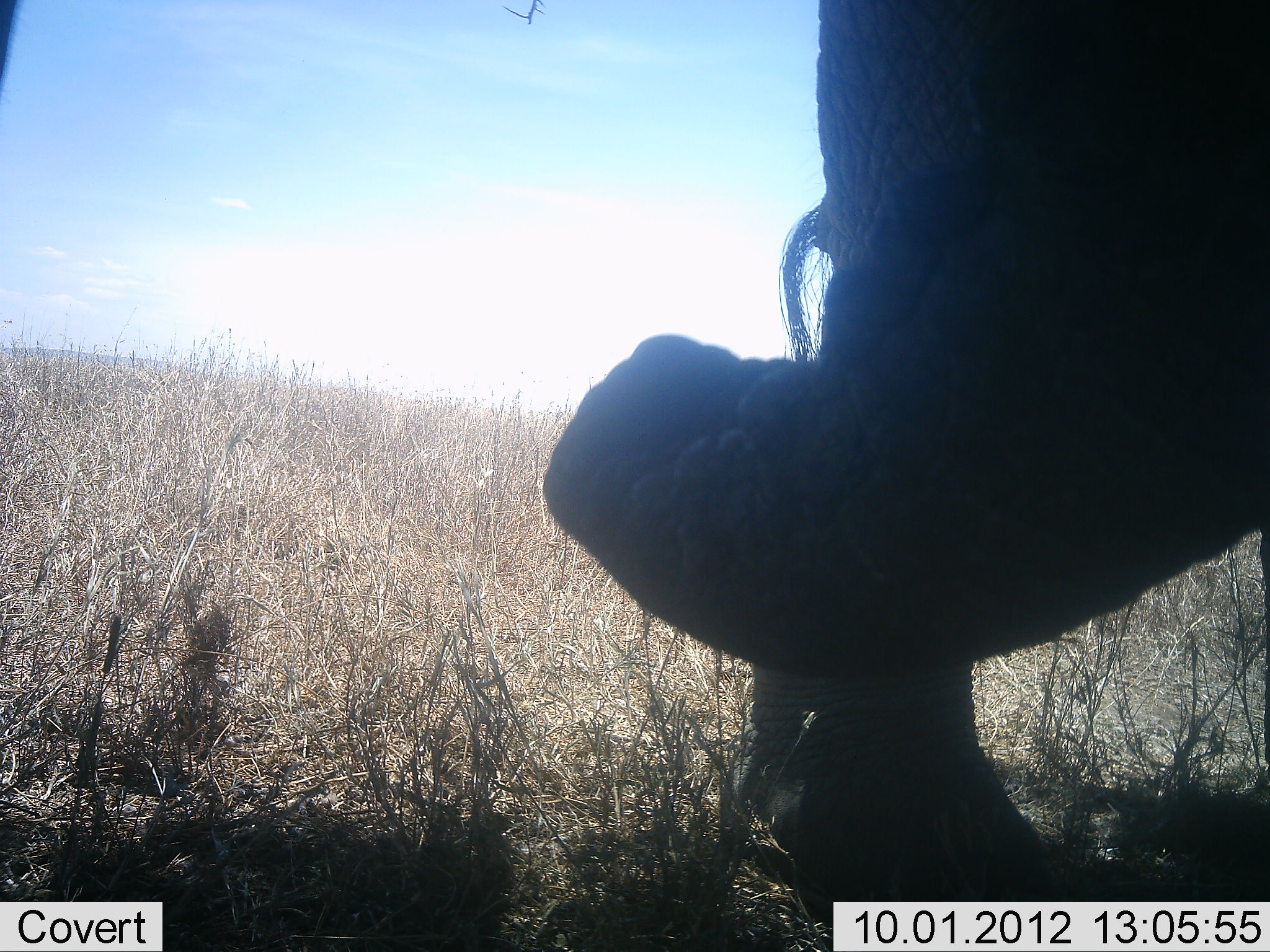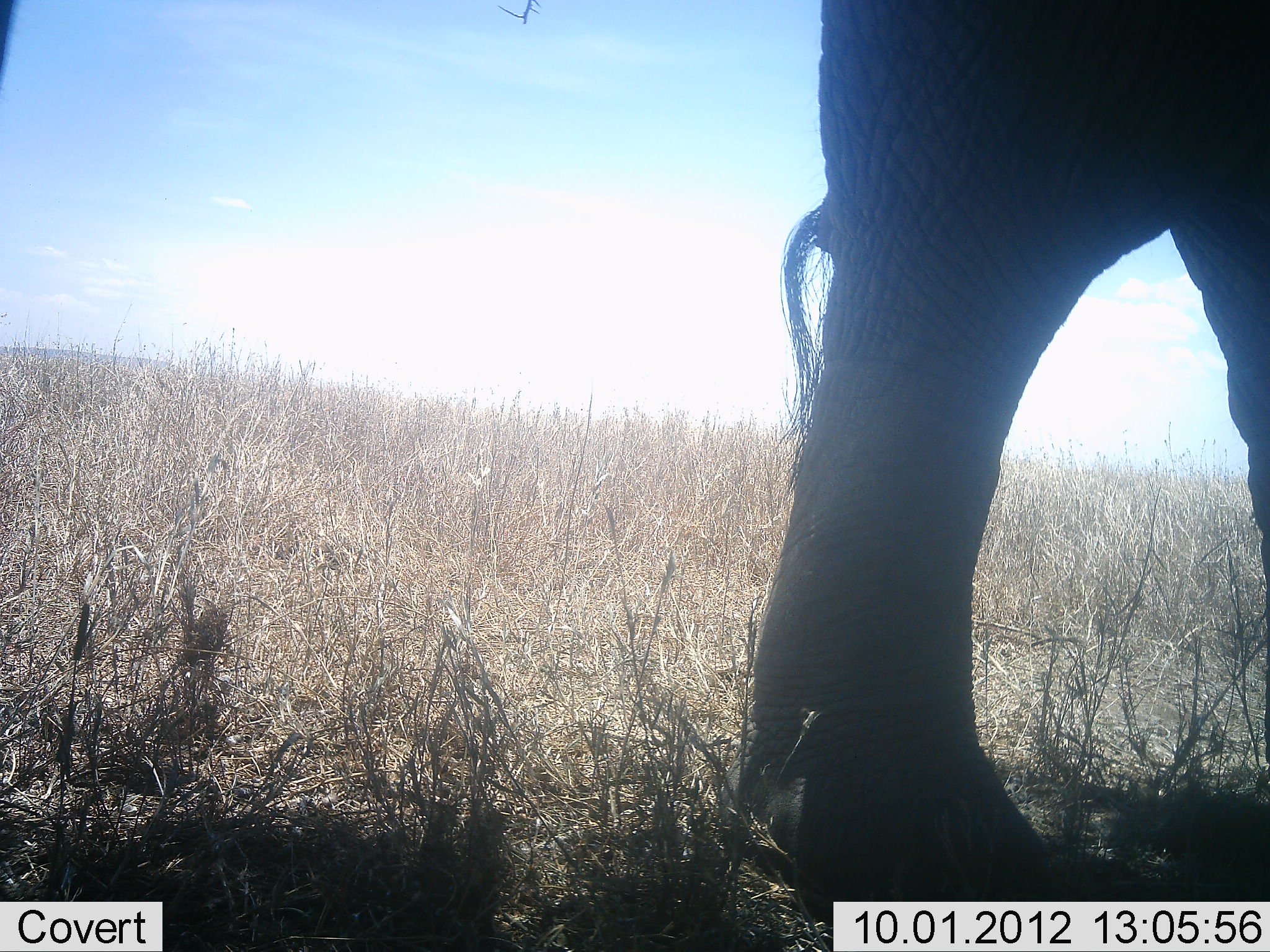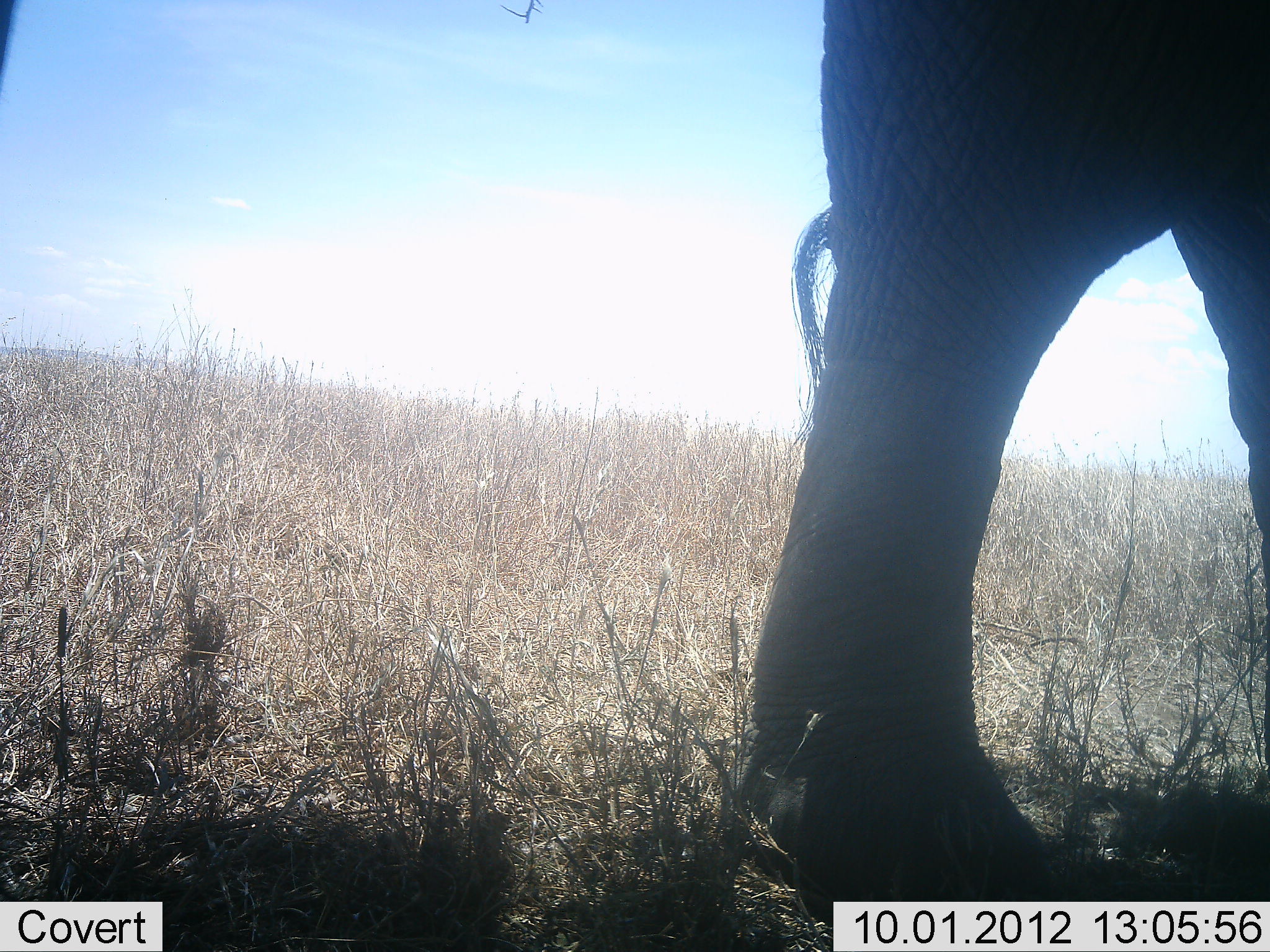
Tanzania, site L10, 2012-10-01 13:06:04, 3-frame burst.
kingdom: Animalia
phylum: Chordata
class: Mammalia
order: Proboscidea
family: Elephantidae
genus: Loxodonta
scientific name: Loxodonta africana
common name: african bush elephant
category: elephant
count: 1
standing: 80%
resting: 0%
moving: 20%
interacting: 0%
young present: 0%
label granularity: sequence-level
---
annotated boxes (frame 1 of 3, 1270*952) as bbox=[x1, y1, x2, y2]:
animal: bbox=[540, 1, 1270, 928]; bbox=[1, 0, 23, 88]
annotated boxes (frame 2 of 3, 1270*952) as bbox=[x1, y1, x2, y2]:
animal: bbox=[712, 0, 1270, 932]; bbox=[1, 0, 14, 78]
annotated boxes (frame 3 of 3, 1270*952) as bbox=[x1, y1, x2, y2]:
animal: bbox=[723, 0, 1270, 938]; bbox=[1, 0, 16, 75]